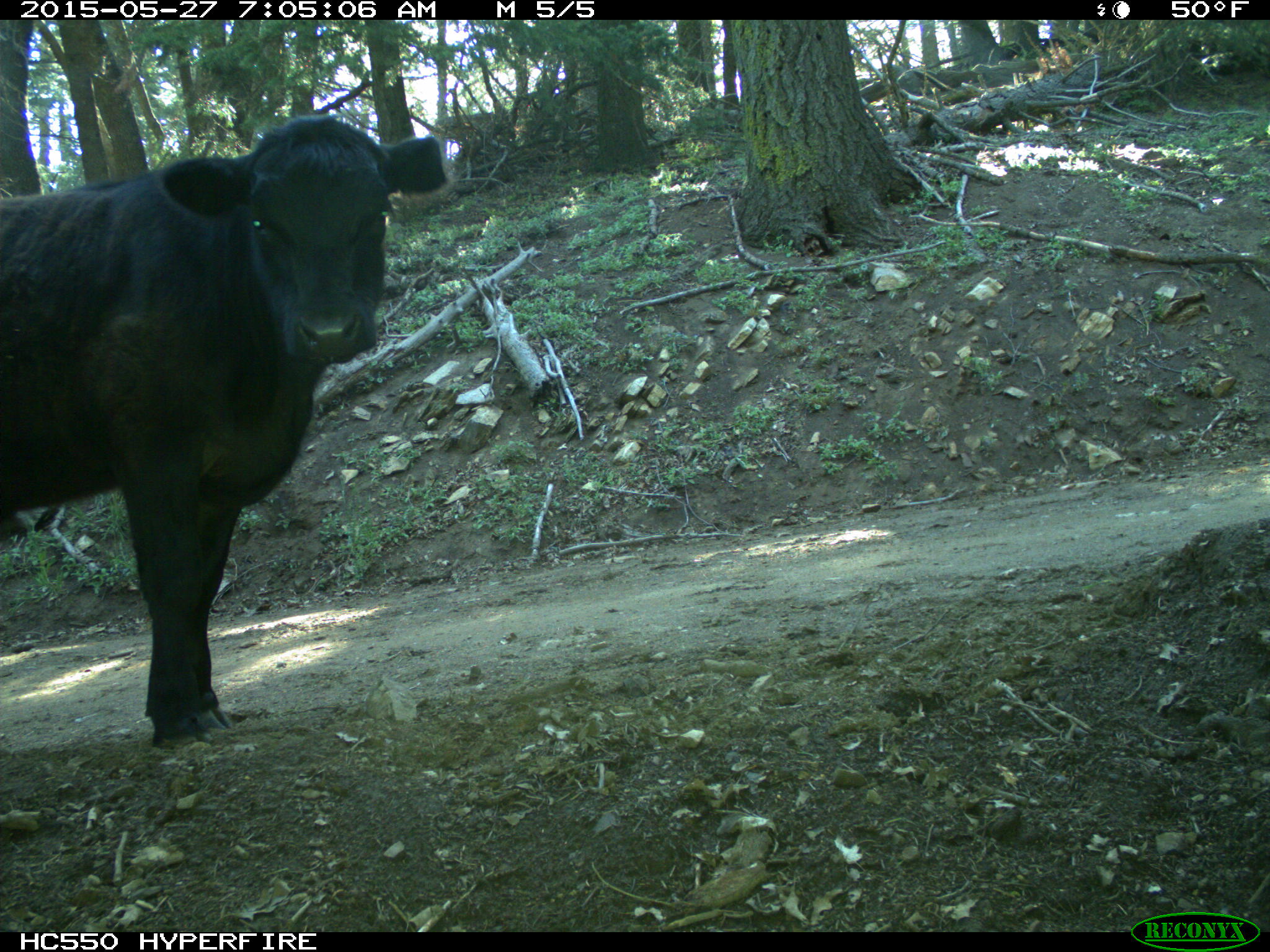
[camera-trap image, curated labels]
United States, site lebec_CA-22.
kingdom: Animalia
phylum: Chordata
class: Mammalia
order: Artiodactyla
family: Bovidae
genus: Bos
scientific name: Bos taurus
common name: domestic cow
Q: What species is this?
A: Bos taurus (domestic cow).